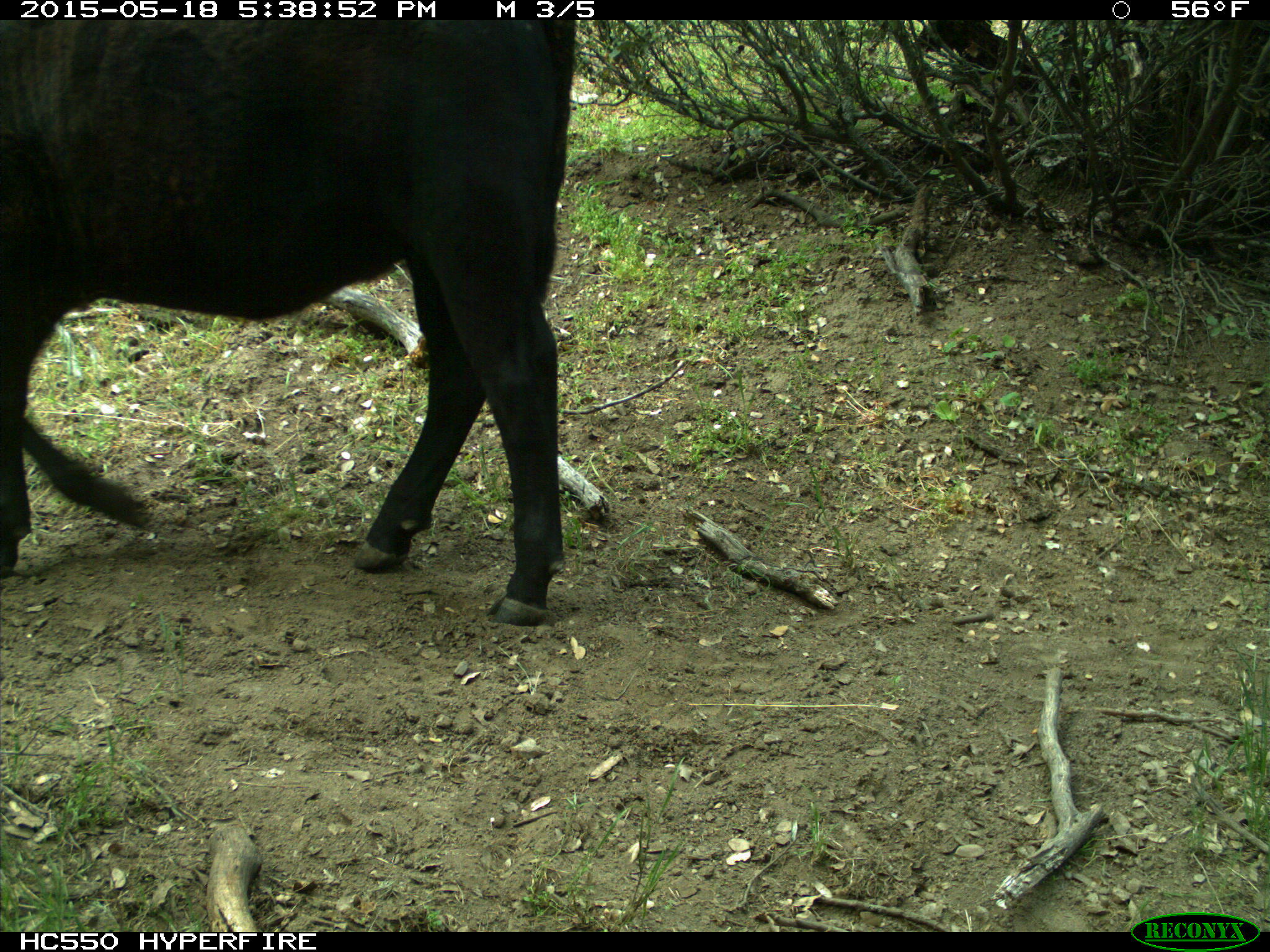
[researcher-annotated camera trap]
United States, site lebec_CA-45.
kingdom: Animalia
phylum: Chordata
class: Mammalia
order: Artiodactyla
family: Bovidae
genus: Bos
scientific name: Bos taurus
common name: domestic cow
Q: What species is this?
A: Bos taurus (domestic cow).